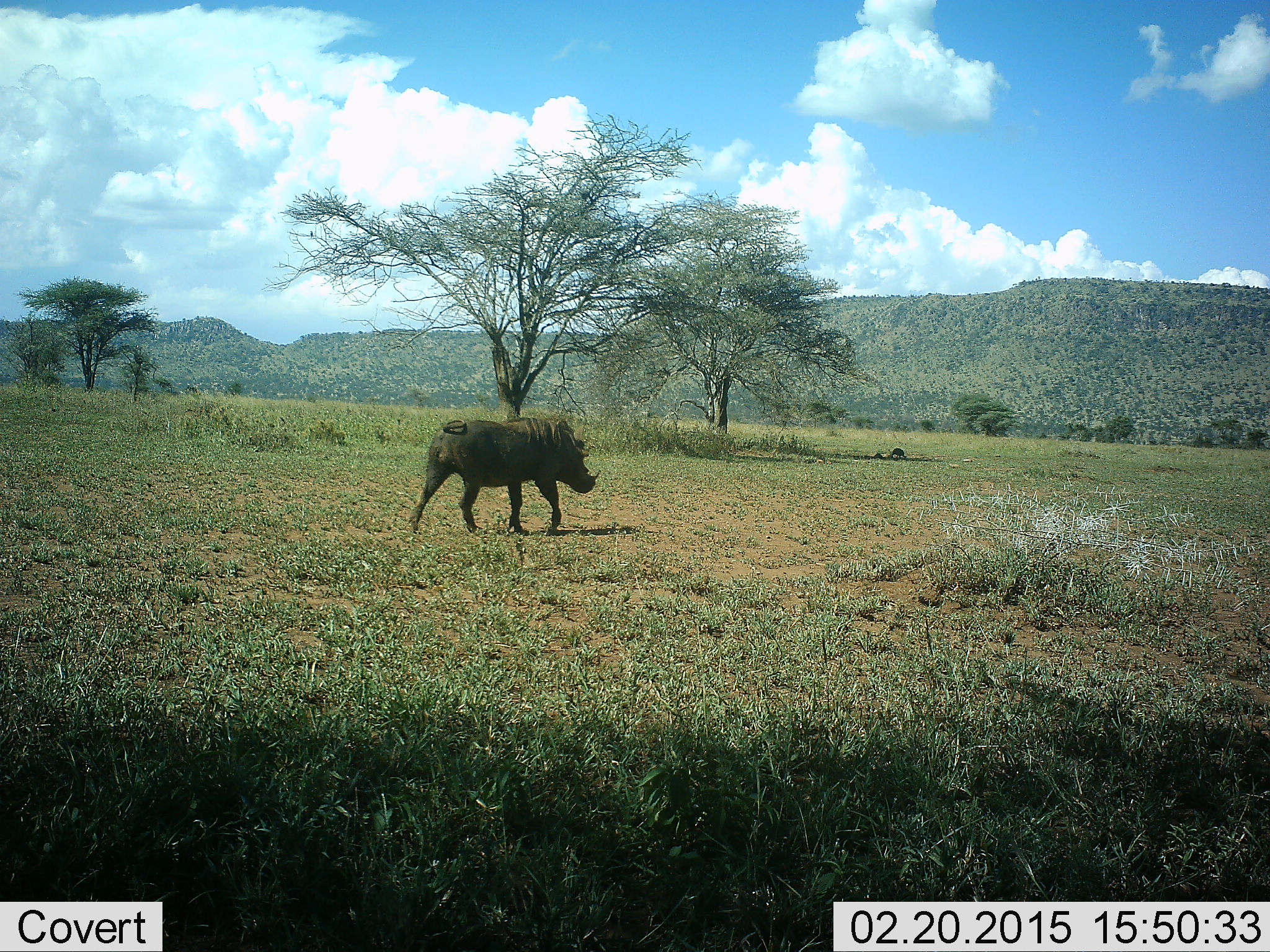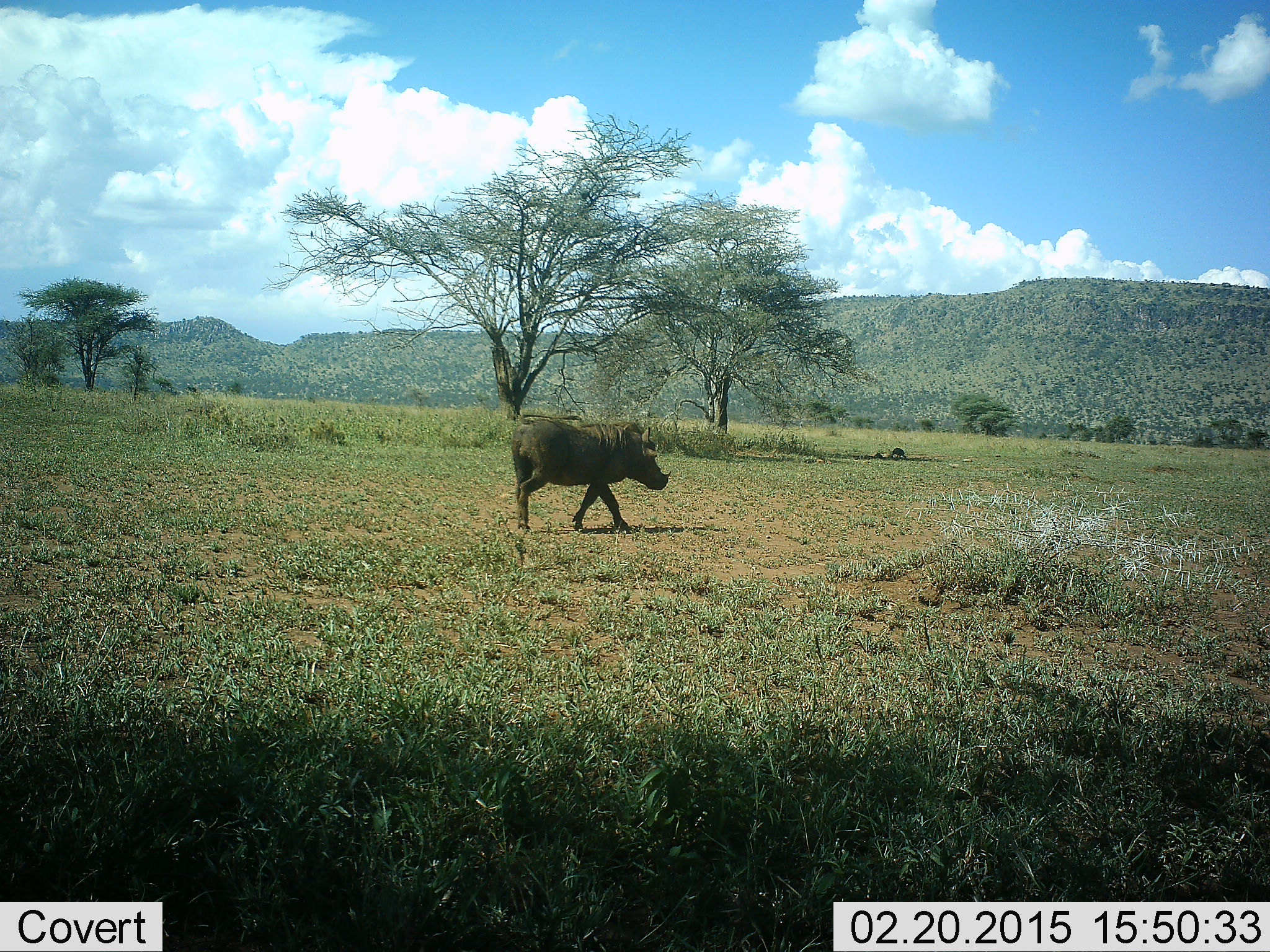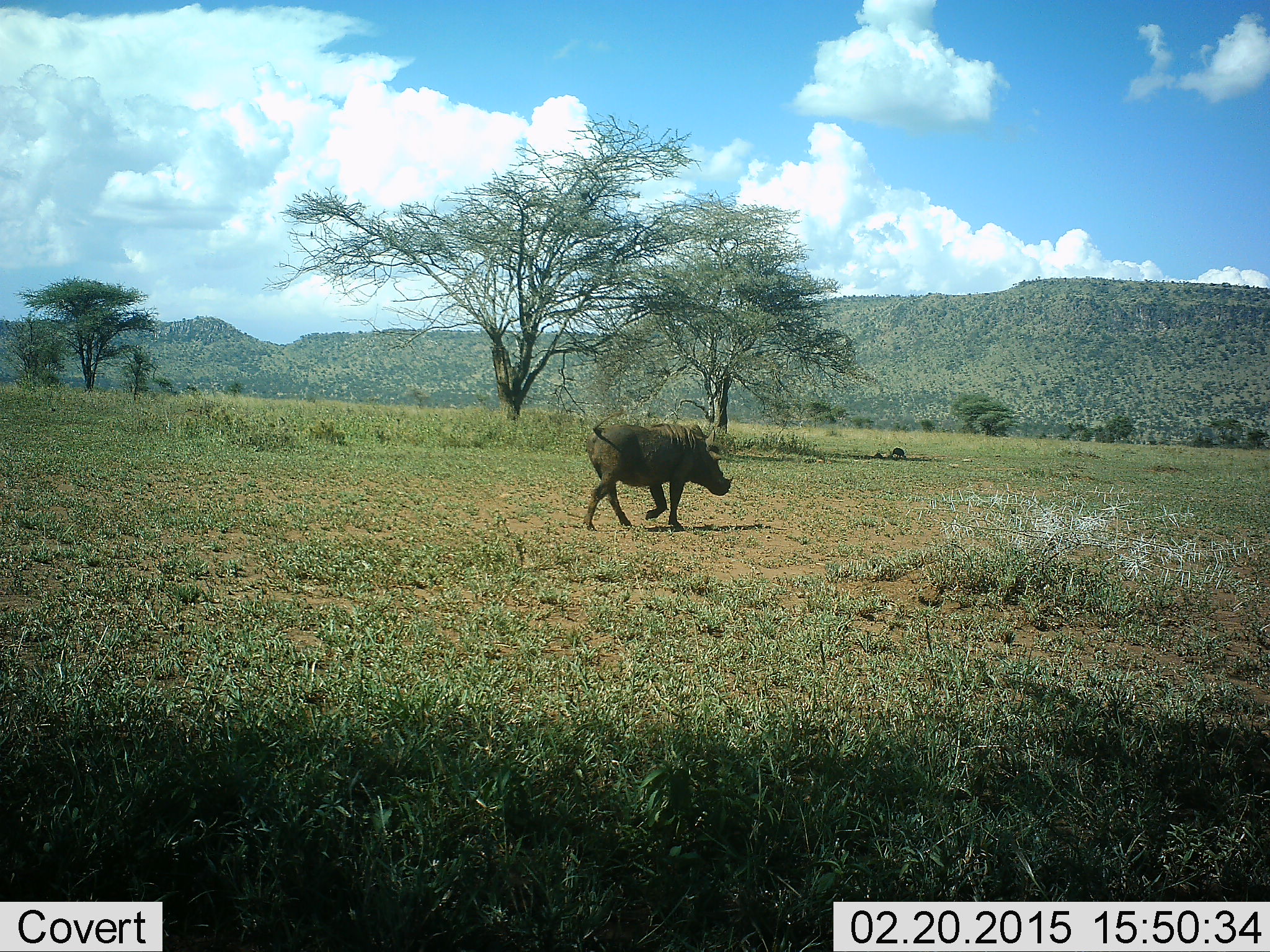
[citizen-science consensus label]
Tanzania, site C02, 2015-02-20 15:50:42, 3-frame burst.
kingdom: Animalia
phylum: Chordata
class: Mammalia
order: Artiodactyla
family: Suidae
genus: Phacochoerus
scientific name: Phacochoerus africanus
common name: warthog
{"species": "warthog (Phacochoerus africanus)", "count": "1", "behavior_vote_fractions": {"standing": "0%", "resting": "0%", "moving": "100%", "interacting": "0%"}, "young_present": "0%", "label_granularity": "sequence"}